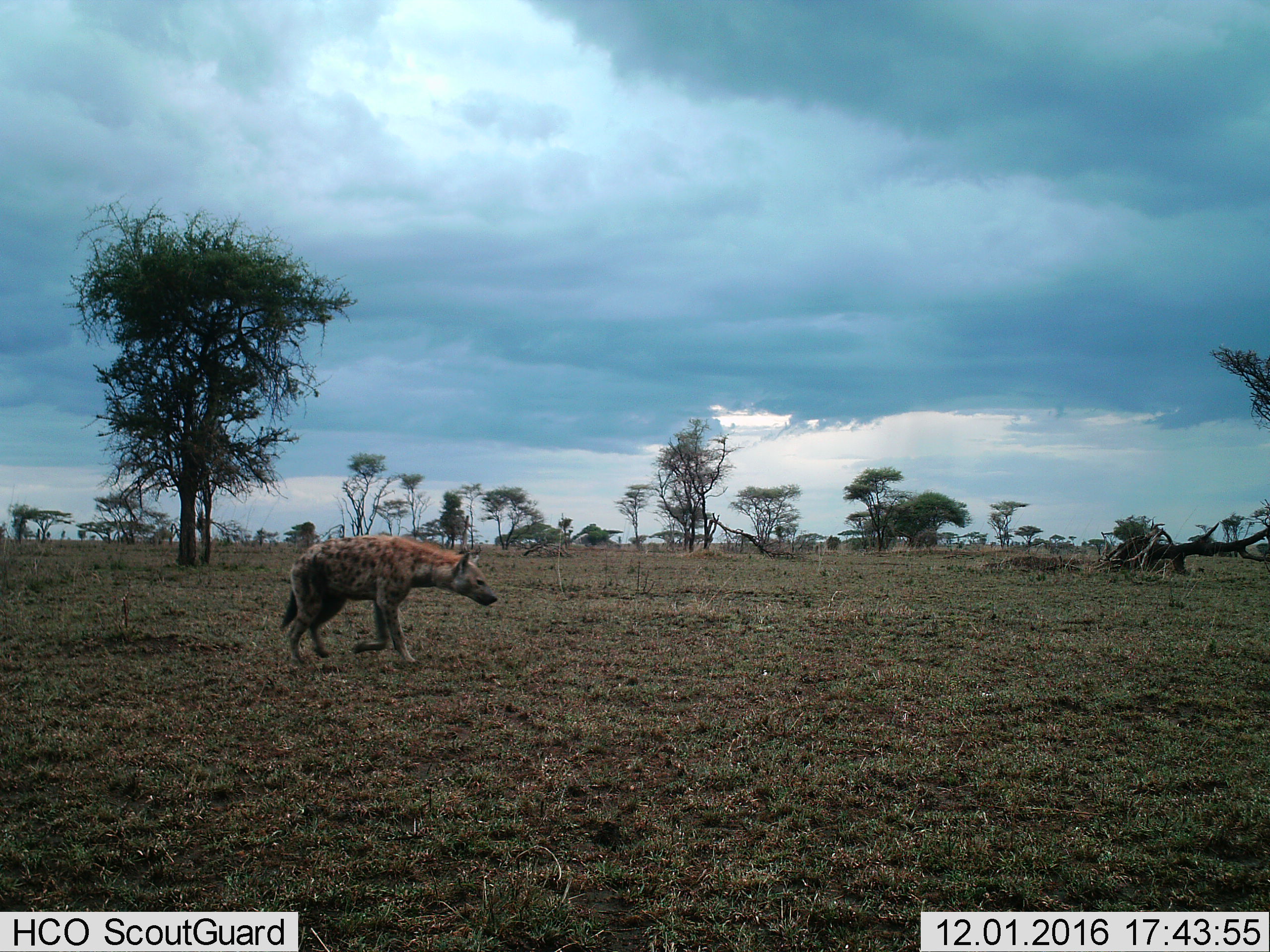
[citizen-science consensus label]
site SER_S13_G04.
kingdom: Animalia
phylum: Chordata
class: Mammalia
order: Carnivora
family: Hyaenidae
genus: Crocuta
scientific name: Crocuta crocuta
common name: spotted hyena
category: hyenaspotted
Hyenaspotted (spotted hyena) (Crocuta crocuta), count 1. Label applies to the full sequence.